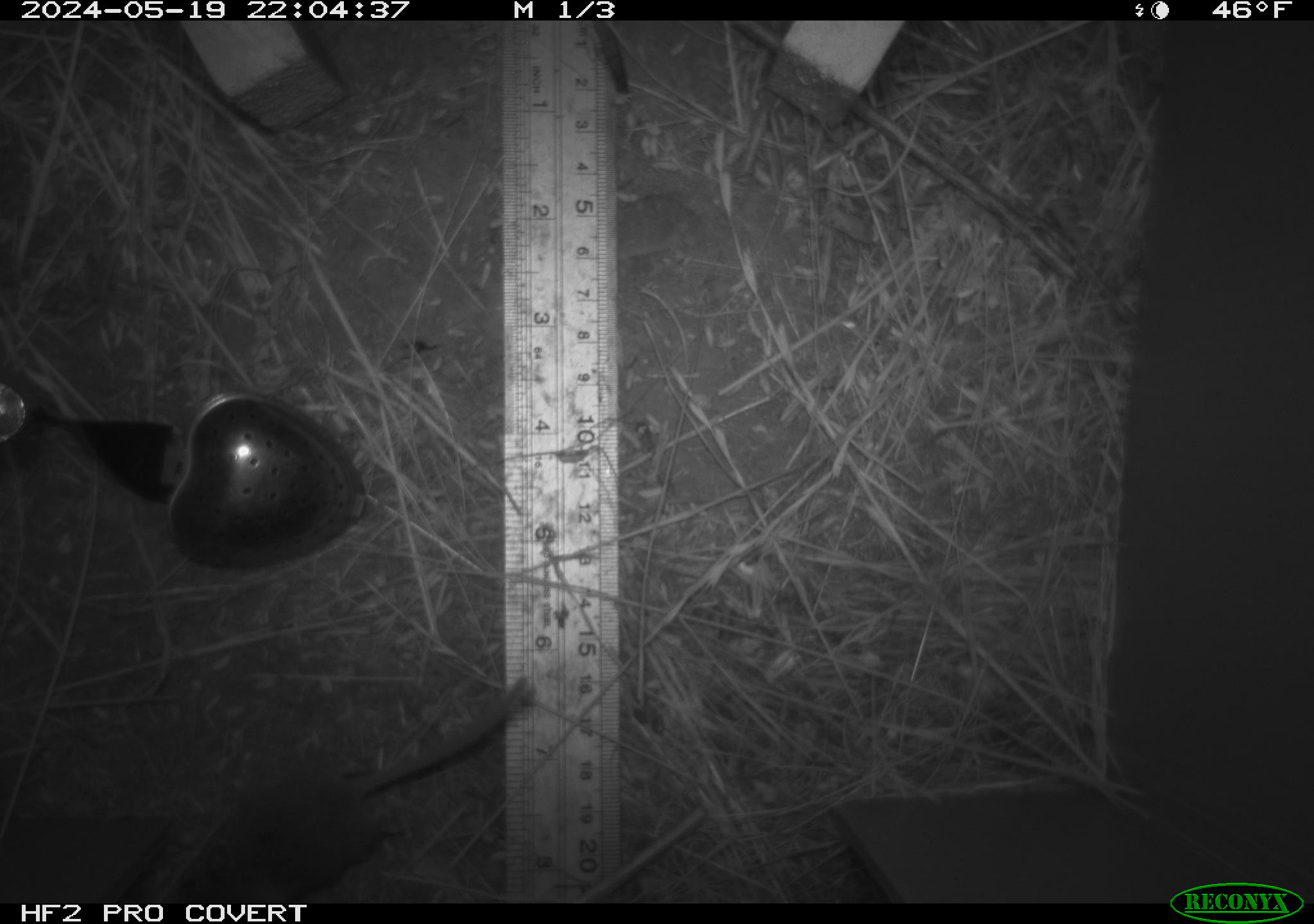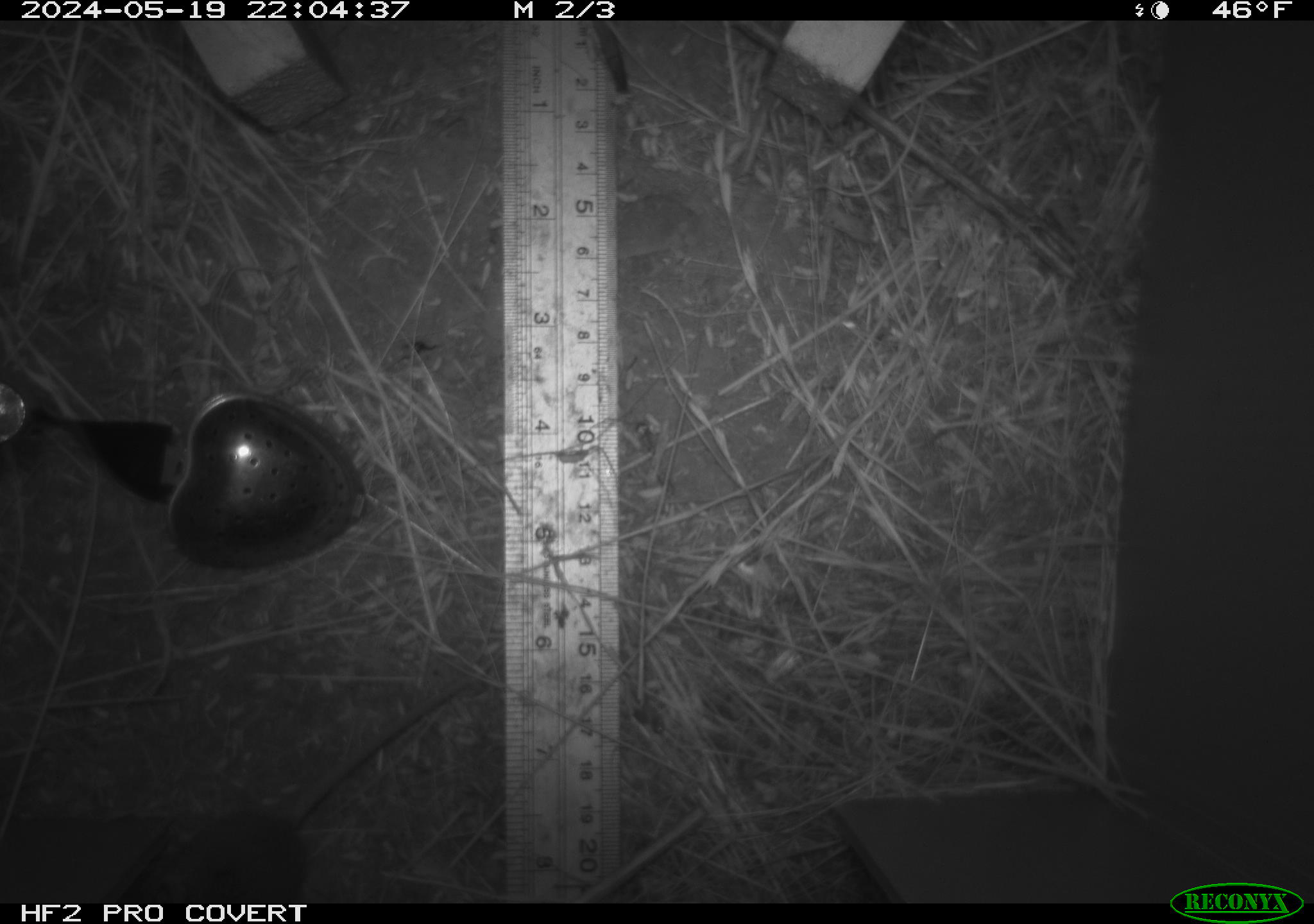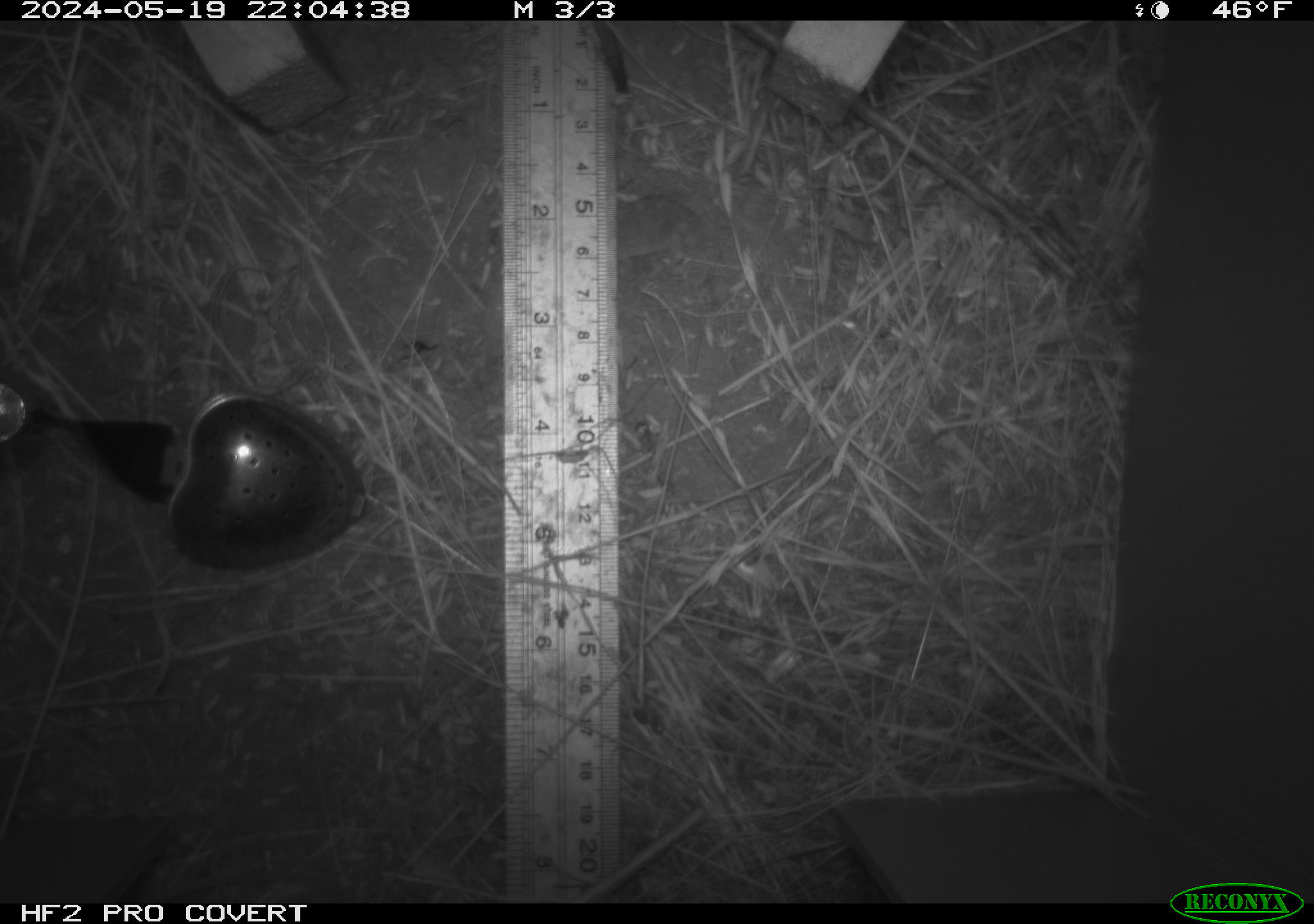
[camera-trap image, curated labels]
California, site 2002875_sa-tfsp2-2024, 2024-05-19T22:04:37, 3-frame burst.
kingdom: Animalia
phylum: Chordata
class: Mammalia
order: Rodentia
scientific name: Rodentia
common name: mouse species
Mouse species (Rodentia).